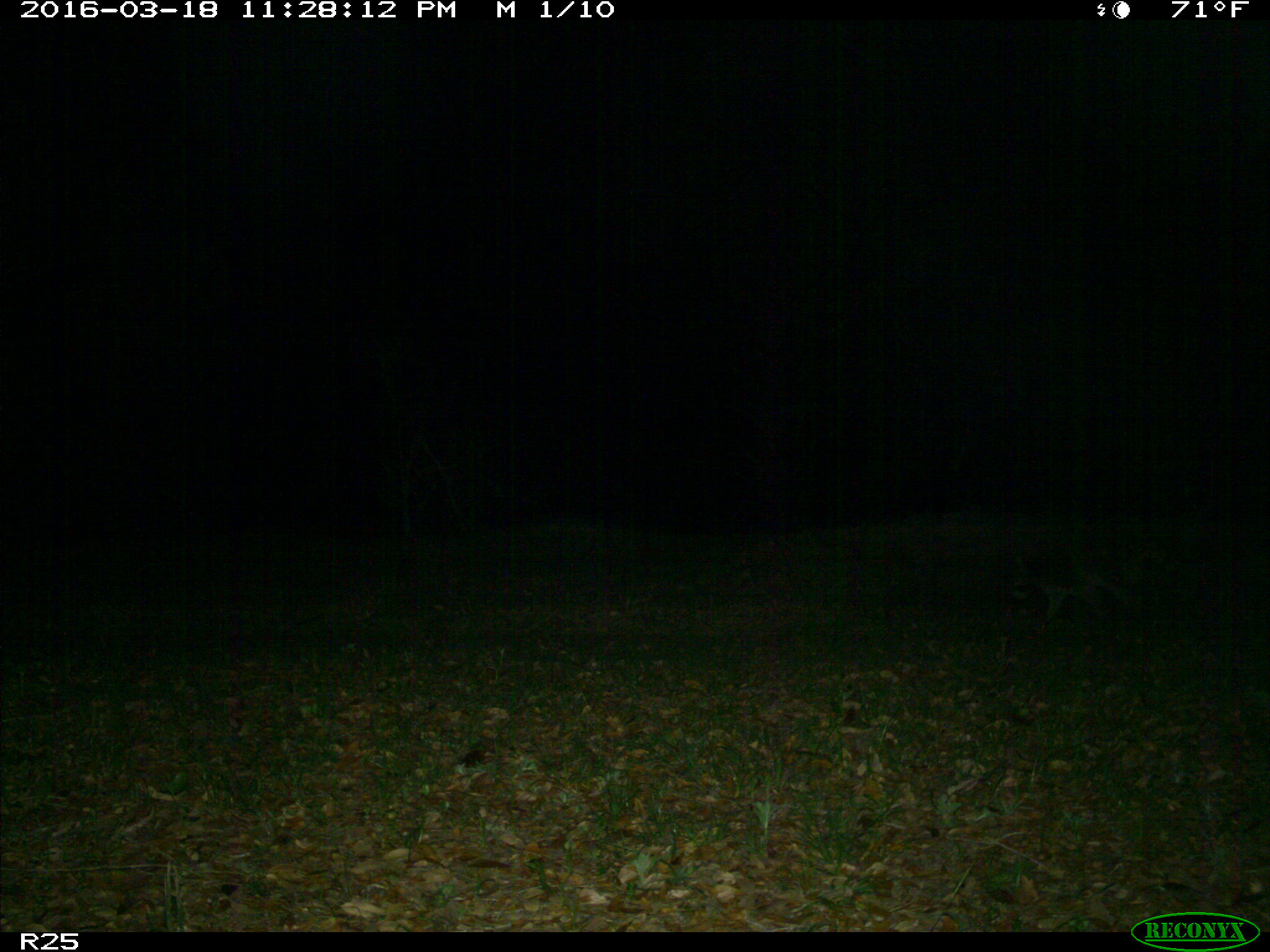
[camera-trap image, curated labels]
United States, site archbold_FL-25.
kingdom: Animalia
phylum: Chordata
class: Mammalia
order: Carnivora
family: Procyonidae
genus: Procyon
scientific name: Procyon lotor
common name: common raccoon